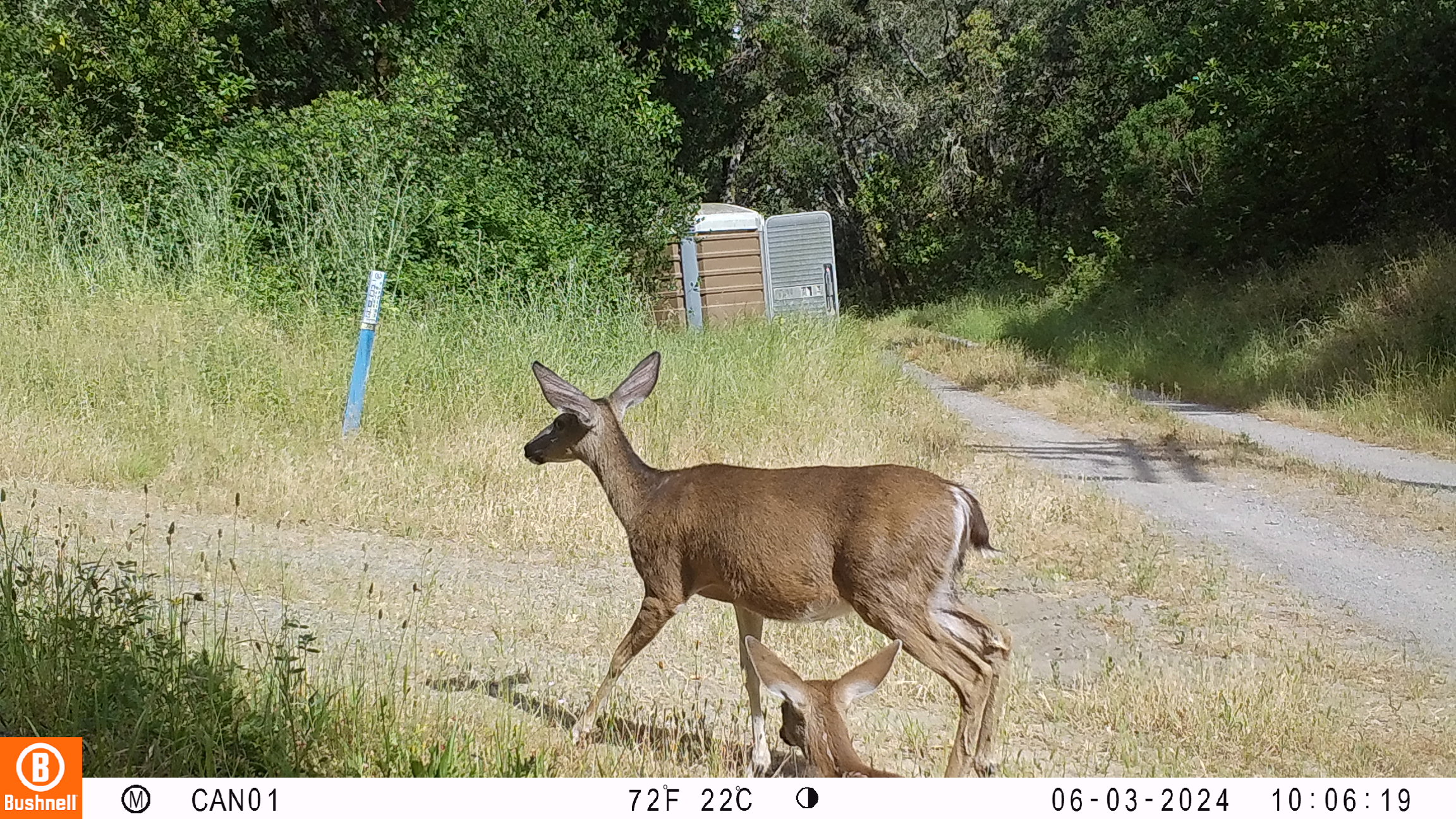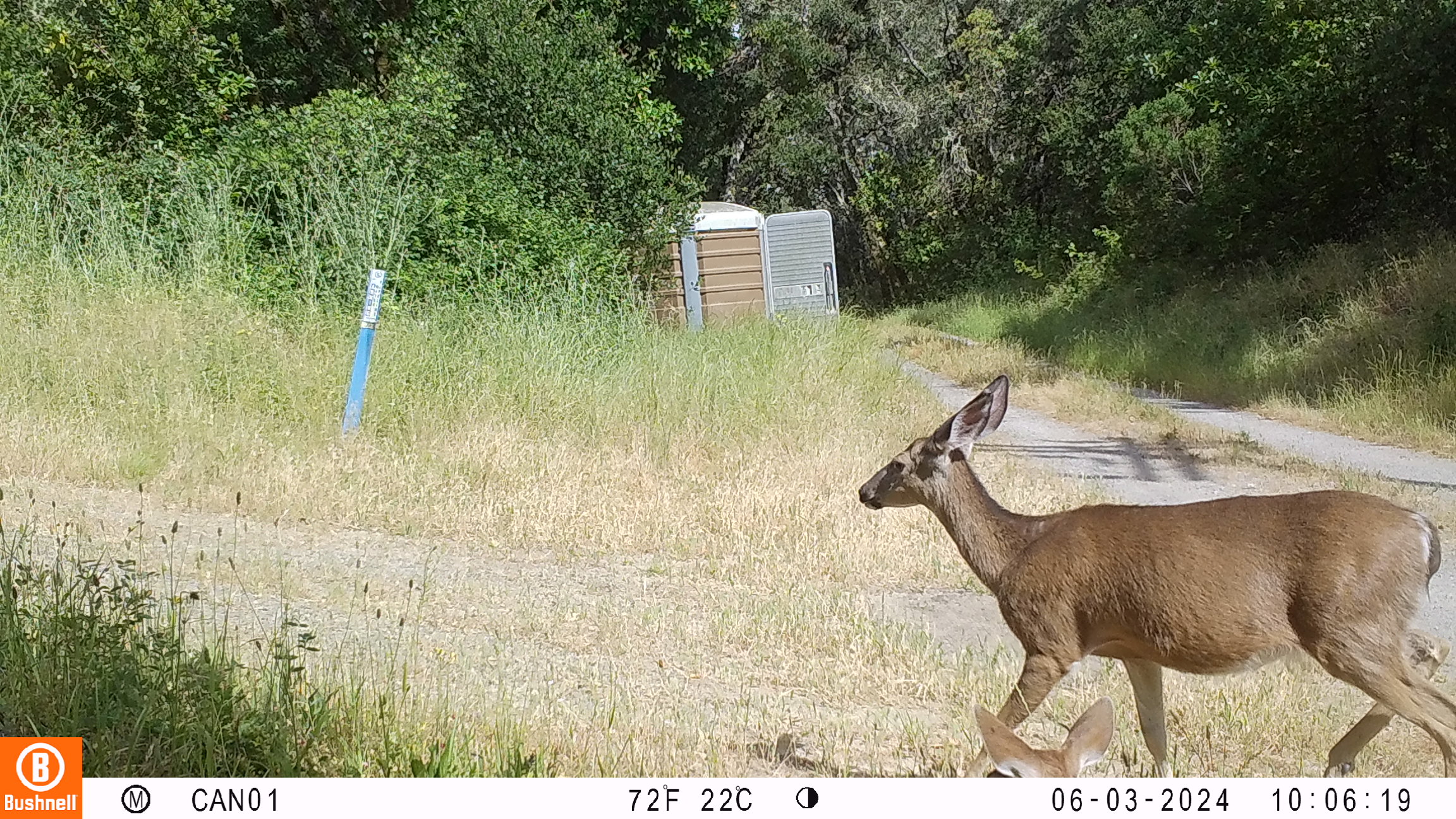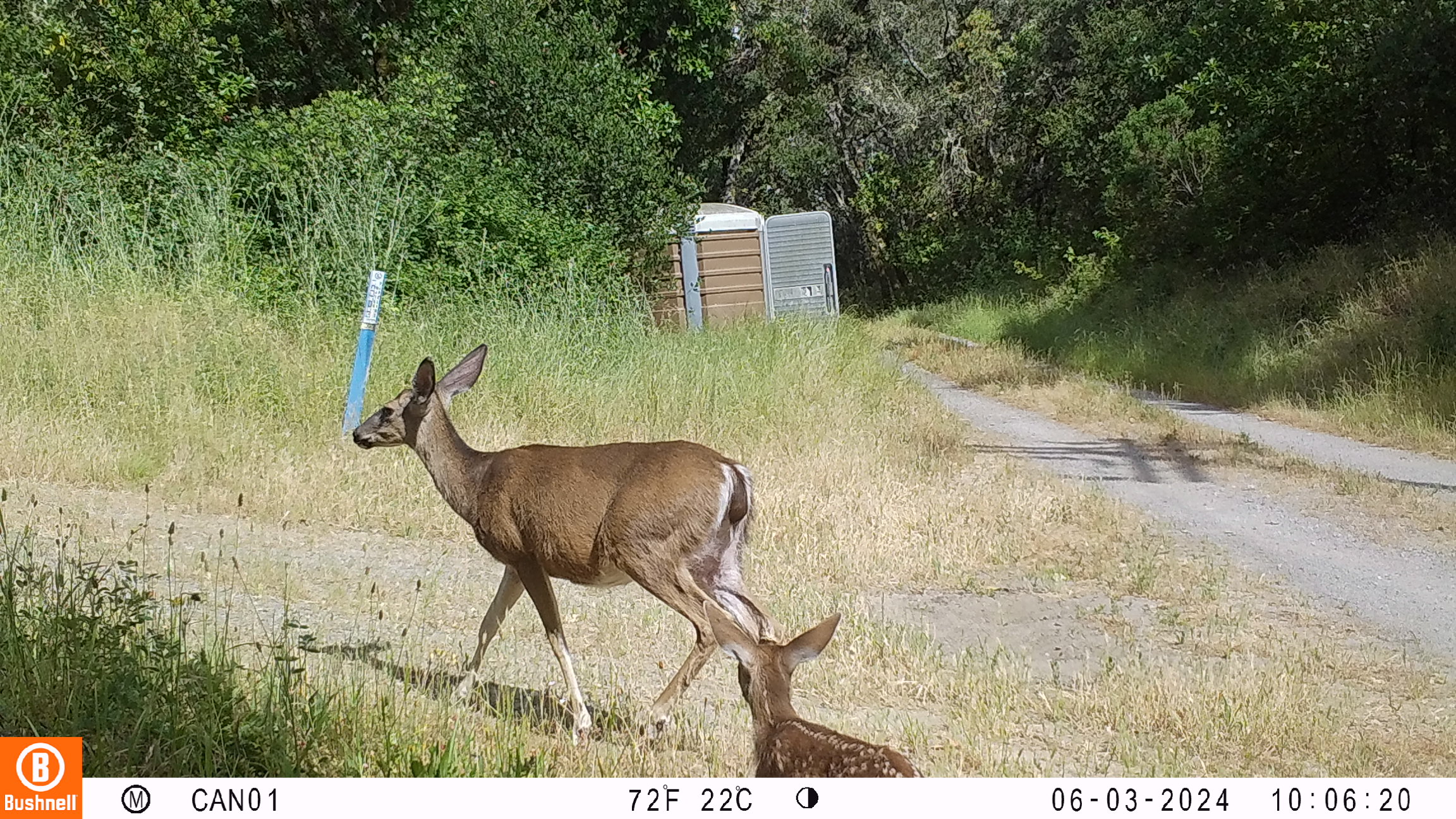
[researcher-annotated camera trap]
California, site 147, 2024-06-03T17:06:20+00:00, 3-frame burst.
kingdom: Animalia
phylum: Chordata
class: Mammalia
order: Artiodactyla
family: Cervidae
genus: Odocoileus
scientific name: Odocoileus hemionus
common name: mule deer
Mule deer (Odocoileus hemionus).